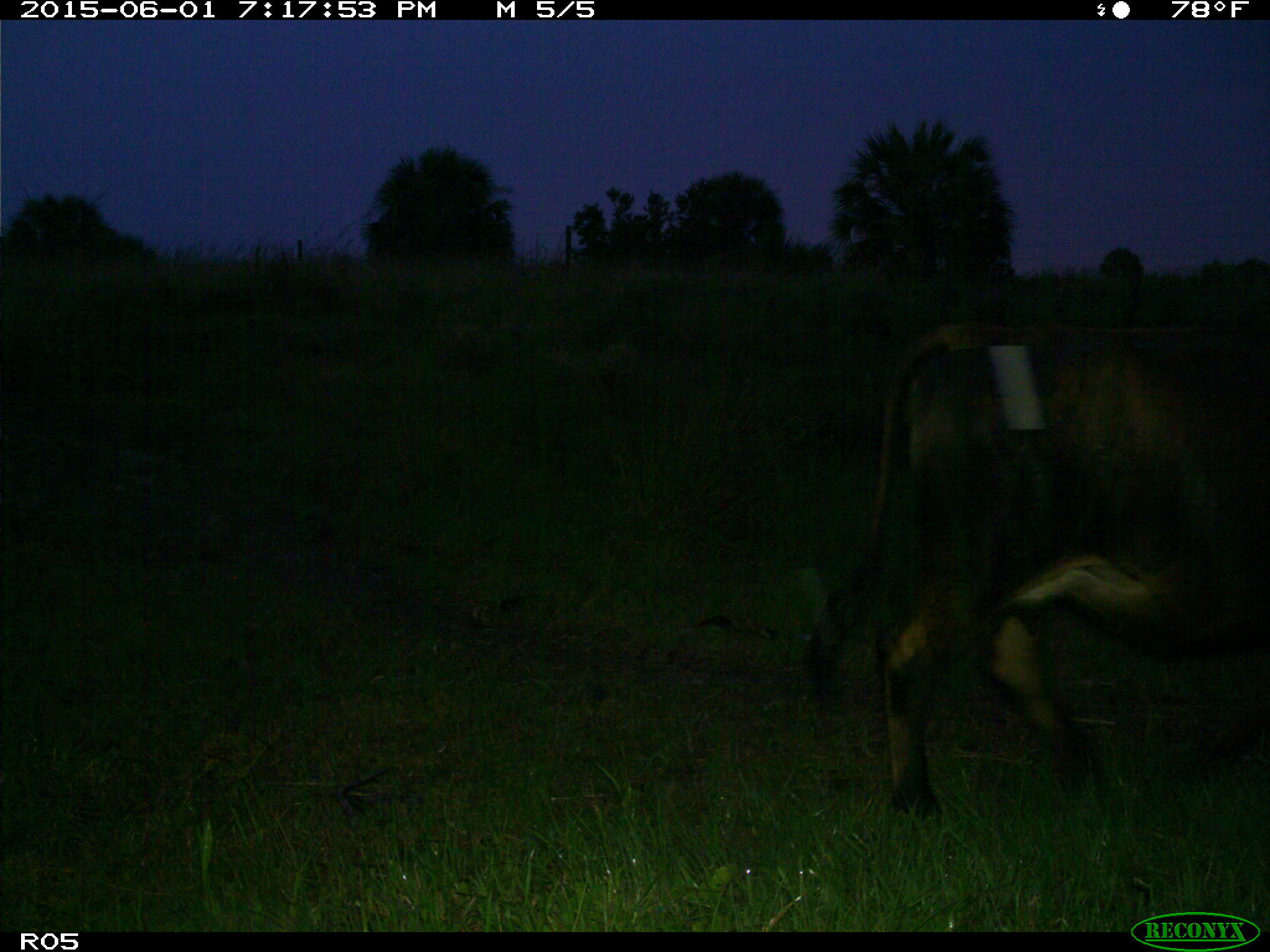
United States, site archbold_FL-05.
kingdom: Animalia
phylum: Chordata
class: Mammalia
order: Artiodactyla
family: Bovidae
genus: Bos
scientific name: Bos taurus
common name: domestic cow